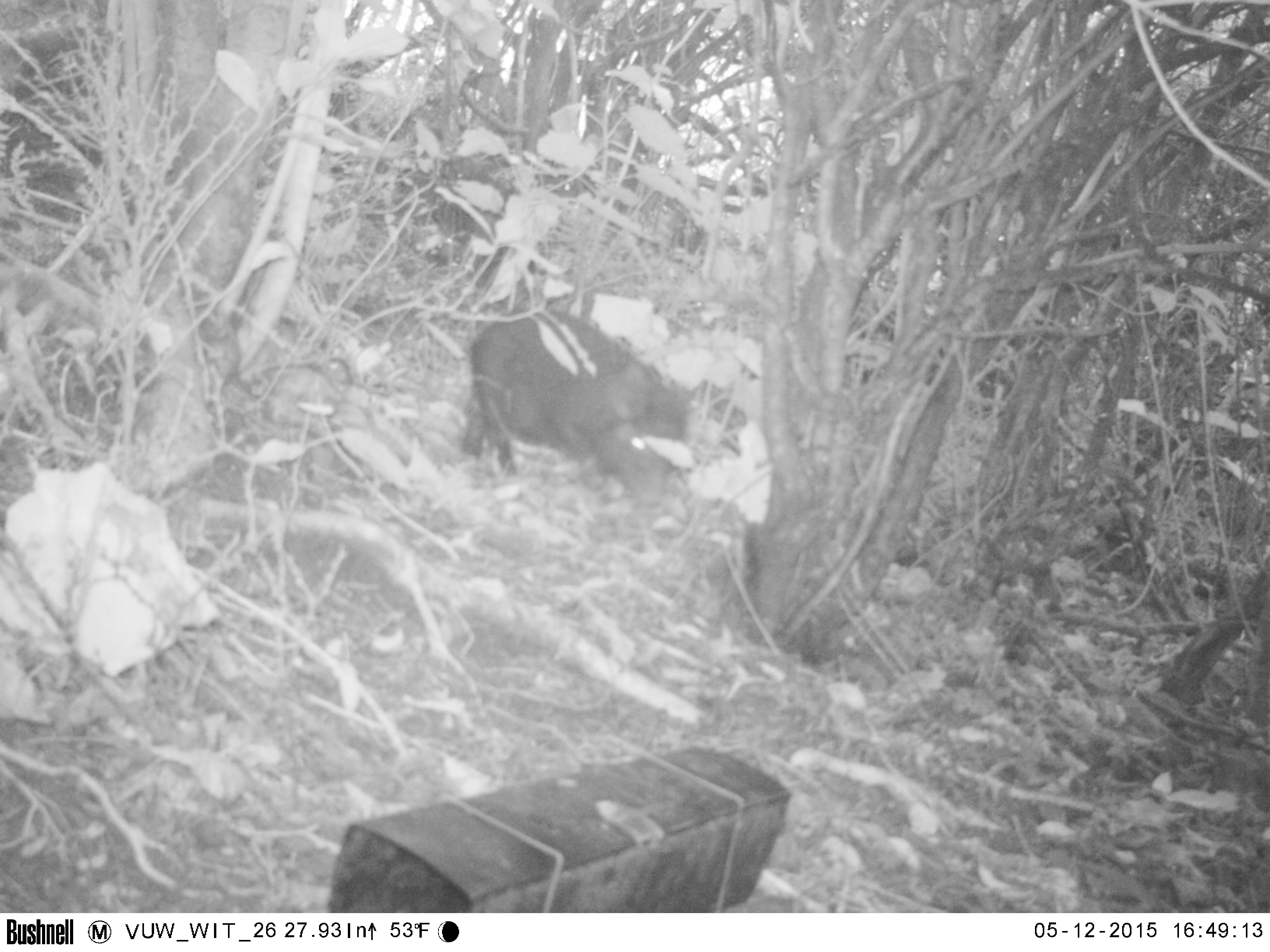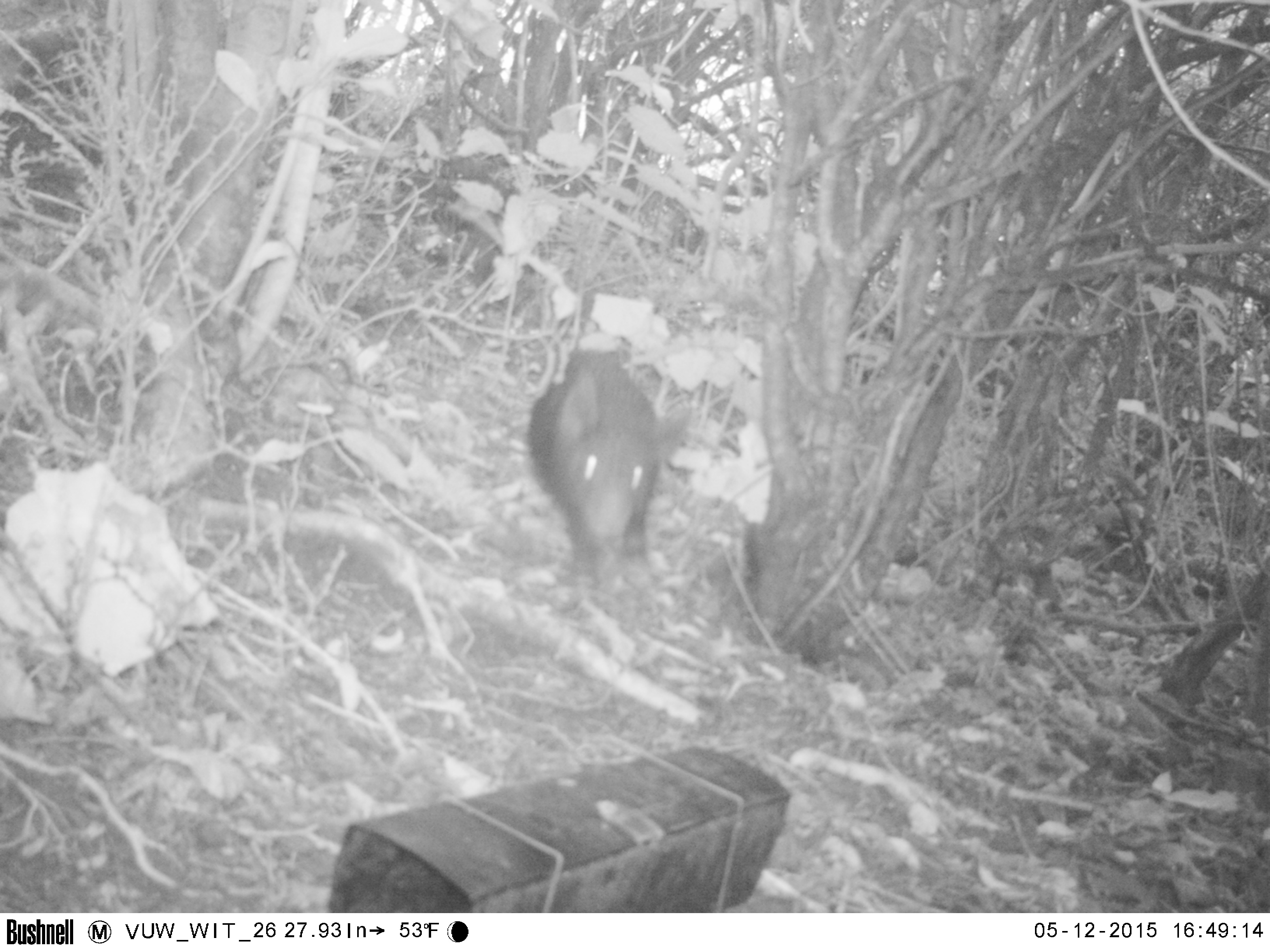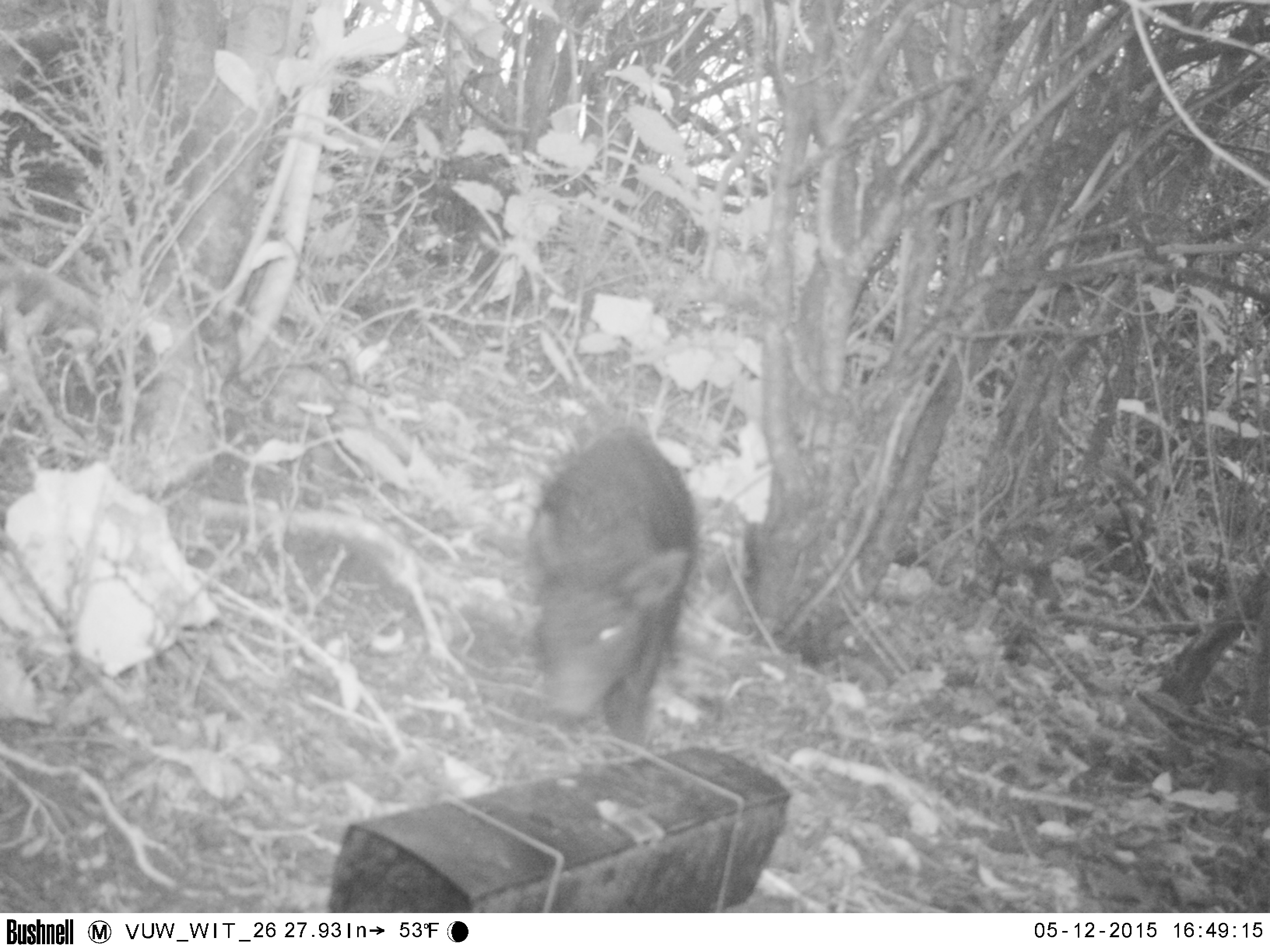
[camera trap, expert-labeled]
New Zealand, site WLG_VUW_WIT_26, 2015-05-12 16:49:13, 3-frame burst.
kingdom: Animalia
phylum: Chordata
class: Mammalia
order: Artiodactyla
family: Suidae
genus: Sus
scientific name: Sus scrofa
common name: pig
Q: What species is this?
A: Pig (Sus scrofa).